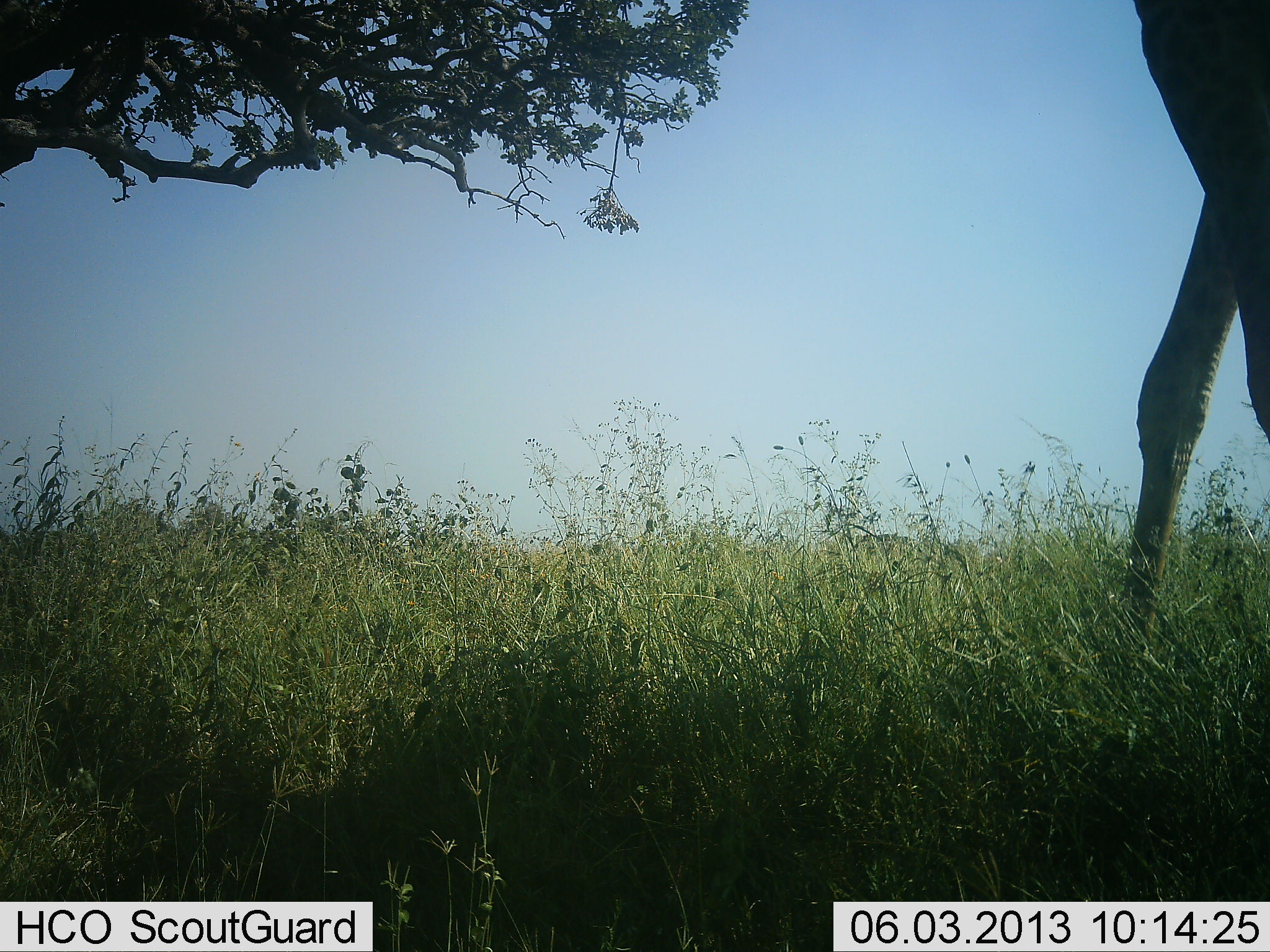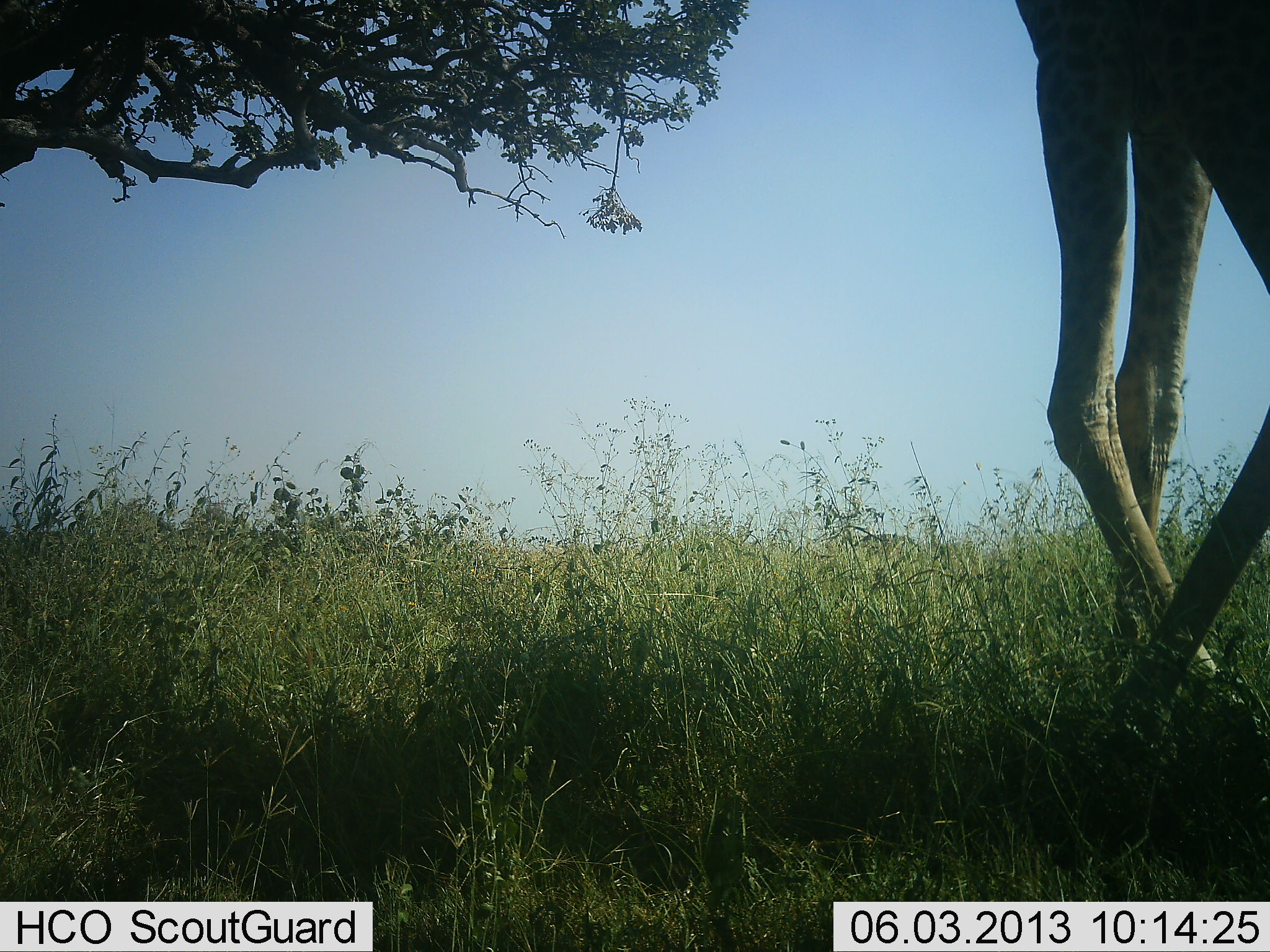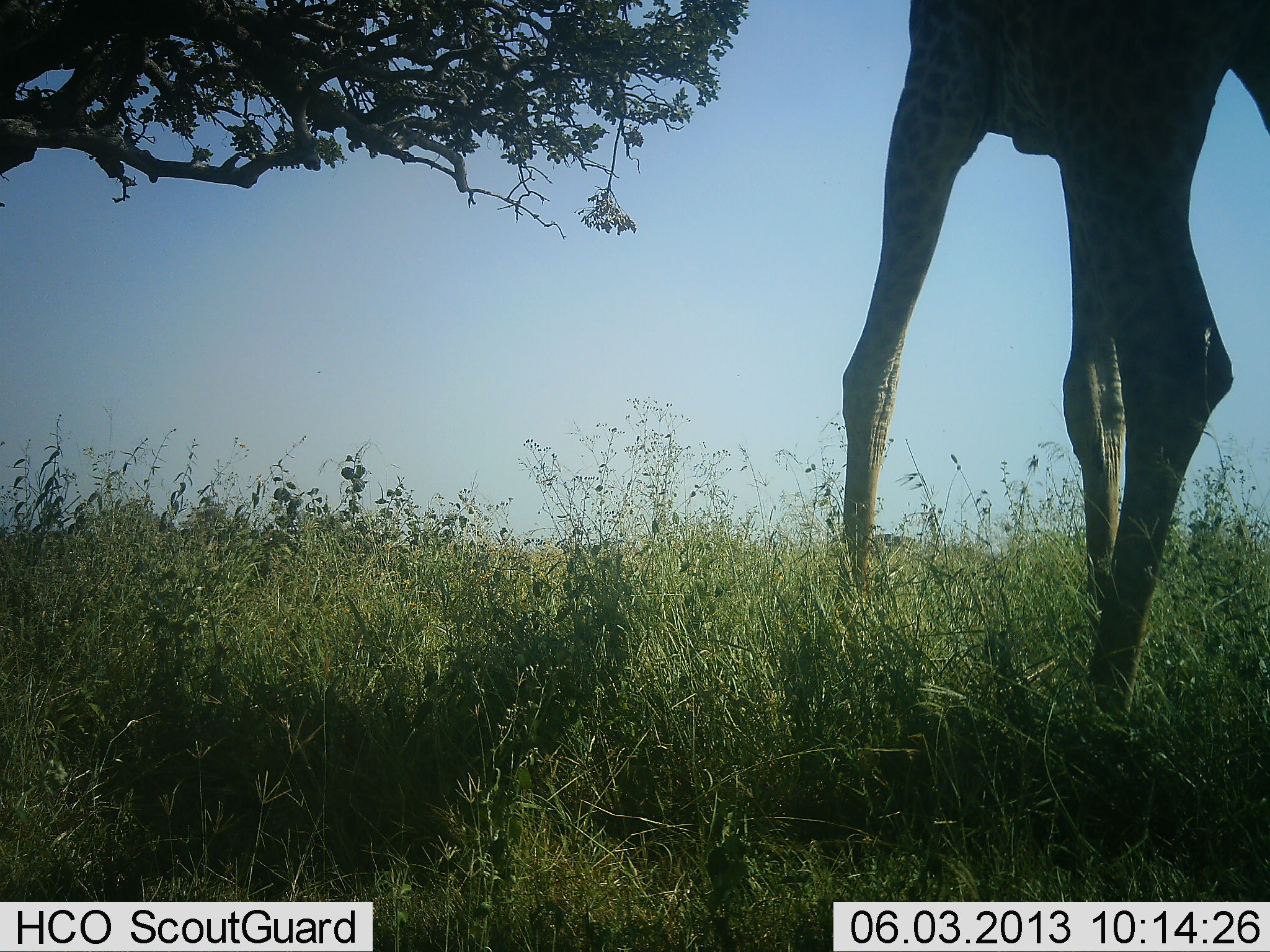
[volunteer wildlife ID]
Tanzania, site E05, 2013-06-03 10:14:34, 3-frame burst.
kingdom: Animalia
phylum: Chordata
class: Mammalia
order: Artiodactyla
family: Giraffidae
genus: Giraffa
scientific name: Giraffa camelopardalis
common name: giraffe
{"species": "giraffe (Giraffa camelopardalis)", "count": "1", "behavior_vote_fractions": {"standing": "10%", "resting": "0%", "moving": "95%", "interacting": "0%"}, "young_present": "0%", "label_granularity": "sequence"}